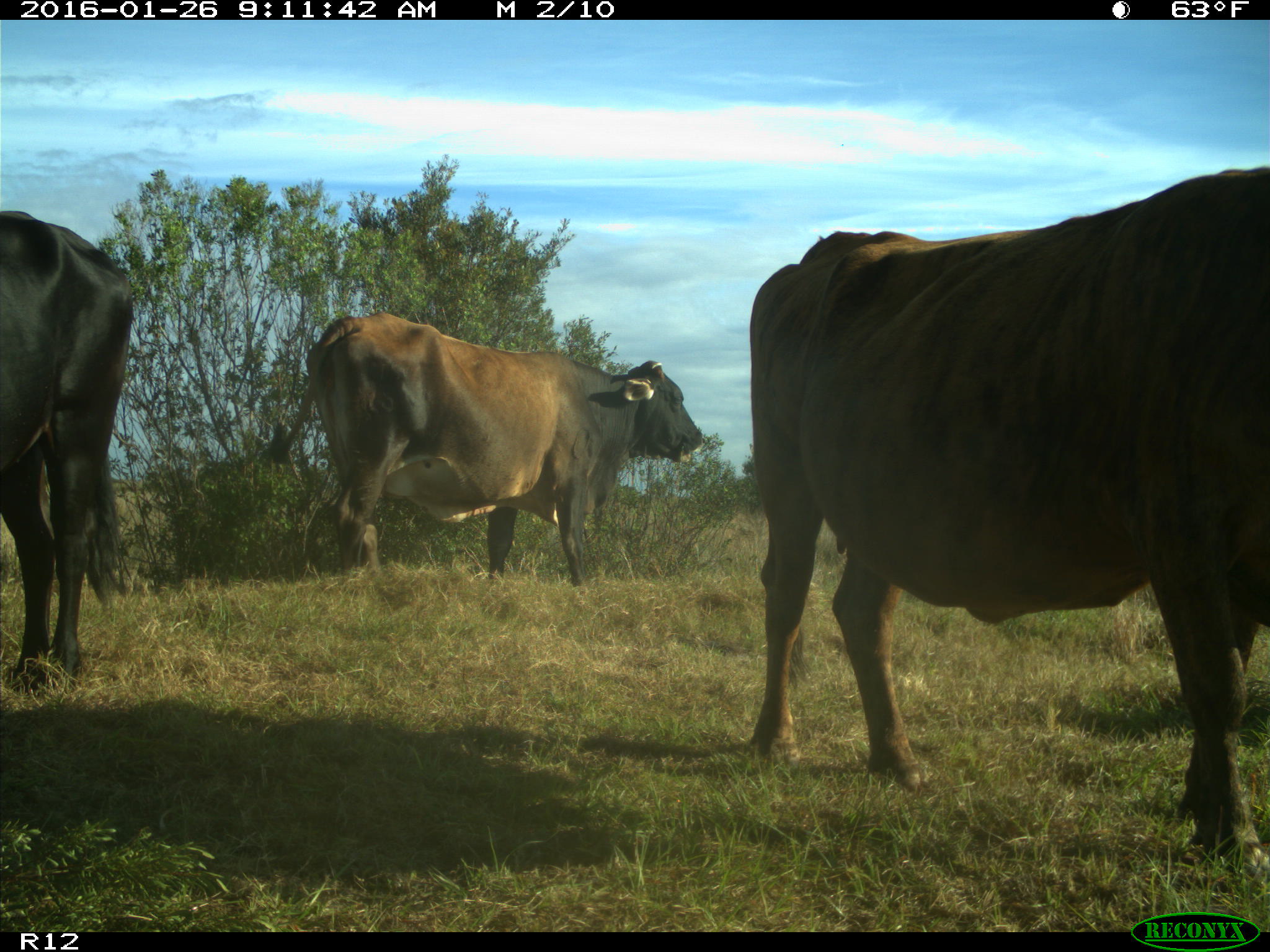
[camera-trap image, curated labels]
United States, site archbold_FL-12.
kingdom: Animalia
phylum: Chordata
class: Mammalia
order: Artiodactyla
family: Bovidae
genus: Bos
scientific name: Bos taurus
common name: domestic cow